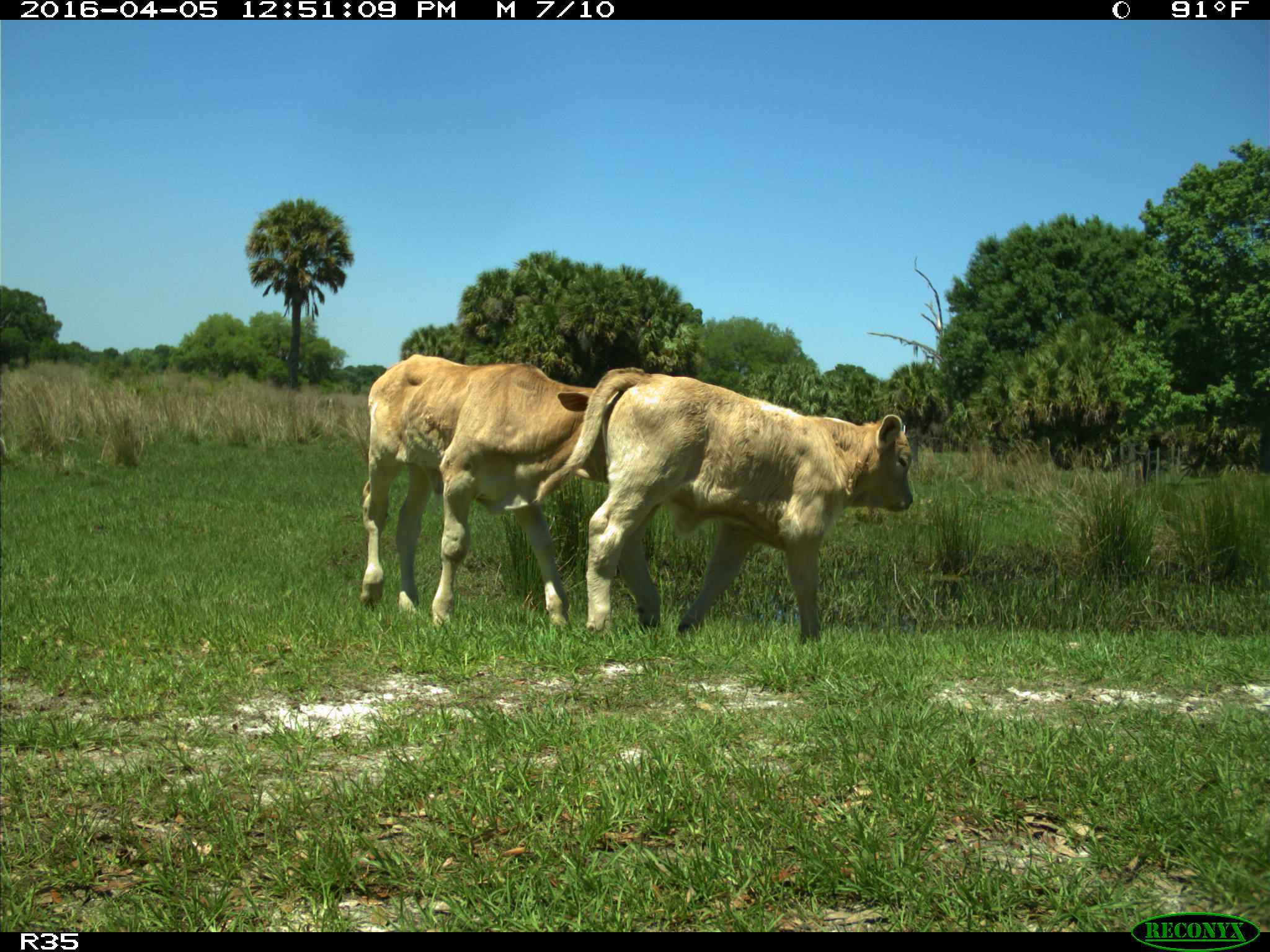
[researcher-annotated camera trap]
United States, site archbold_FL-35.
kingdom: Animalia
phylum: Chordata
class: Mammalia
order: Artiodactyla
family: Bovidae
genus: Bos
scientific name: Bos taurus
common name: domestic cow